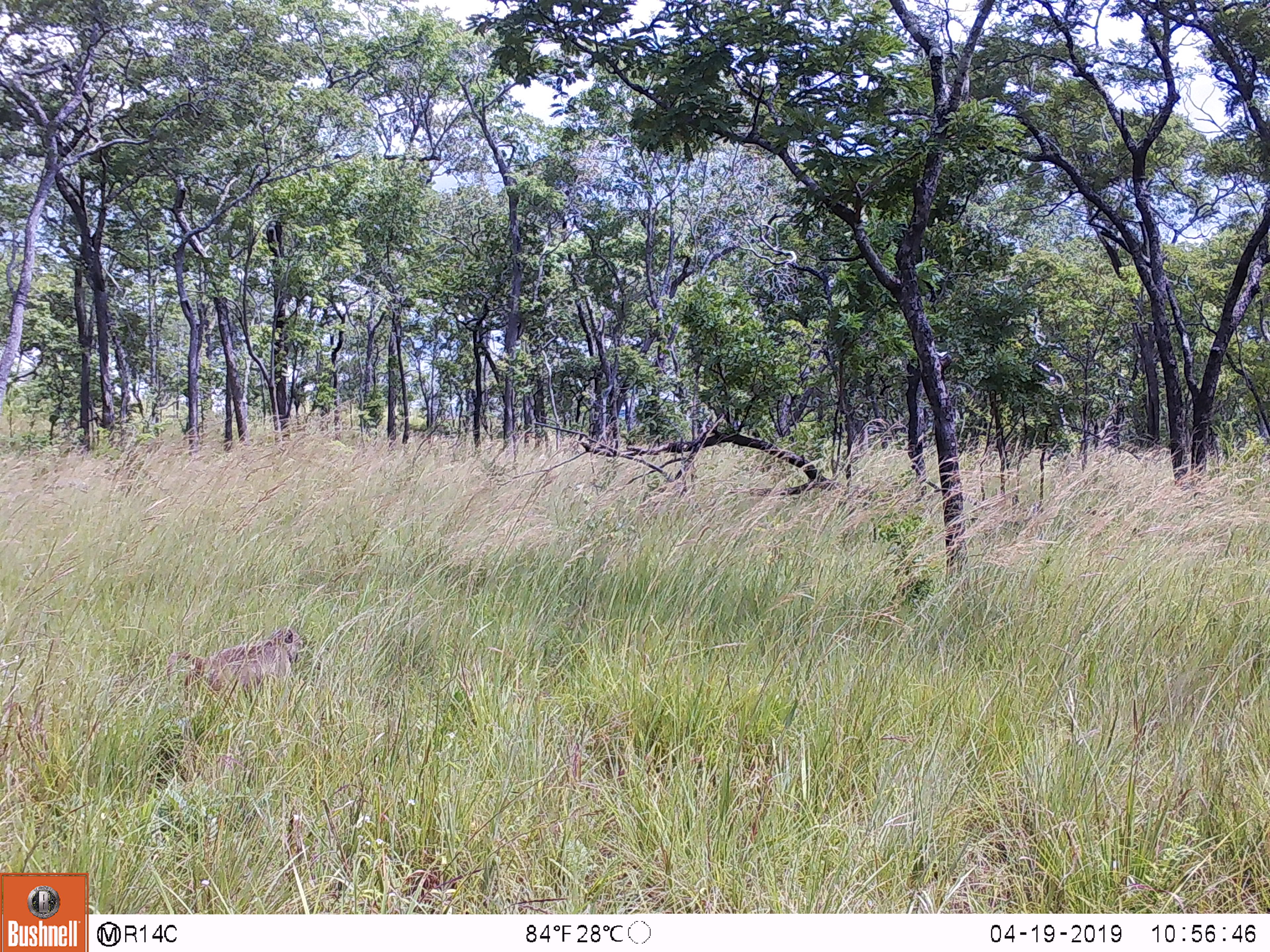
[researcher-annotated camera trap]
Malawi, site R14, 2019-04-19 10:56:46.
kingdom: Animalia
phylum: Chordata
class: Mammalia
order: Primates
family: Cercopithecidae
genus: Papio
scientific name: Papio cynocephalus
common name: yellow baboon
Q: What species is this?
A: Yellow baboon (Papio cynocephalus).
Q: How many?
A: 1.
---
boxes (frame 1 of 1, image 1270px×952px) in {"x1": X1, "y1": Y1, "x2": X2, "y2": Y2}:
yellow baboon: {"x1": 157, "y1": 624, "x2": 319, "y2": 725}